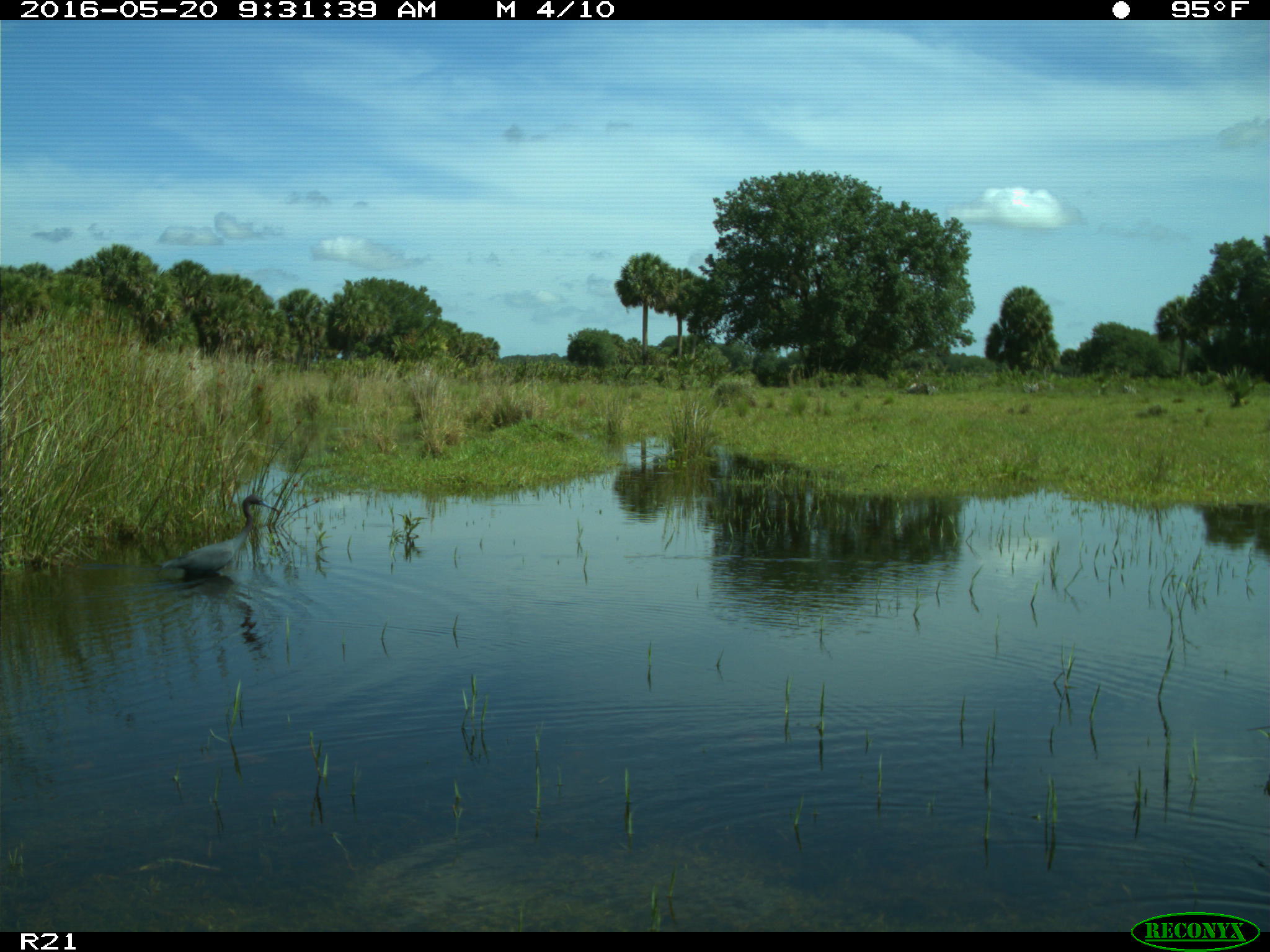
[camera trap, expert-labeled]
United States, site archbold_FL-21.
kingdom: Animalia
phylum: Chordata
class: Aves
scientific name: Aves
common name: birds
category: unidentified bird